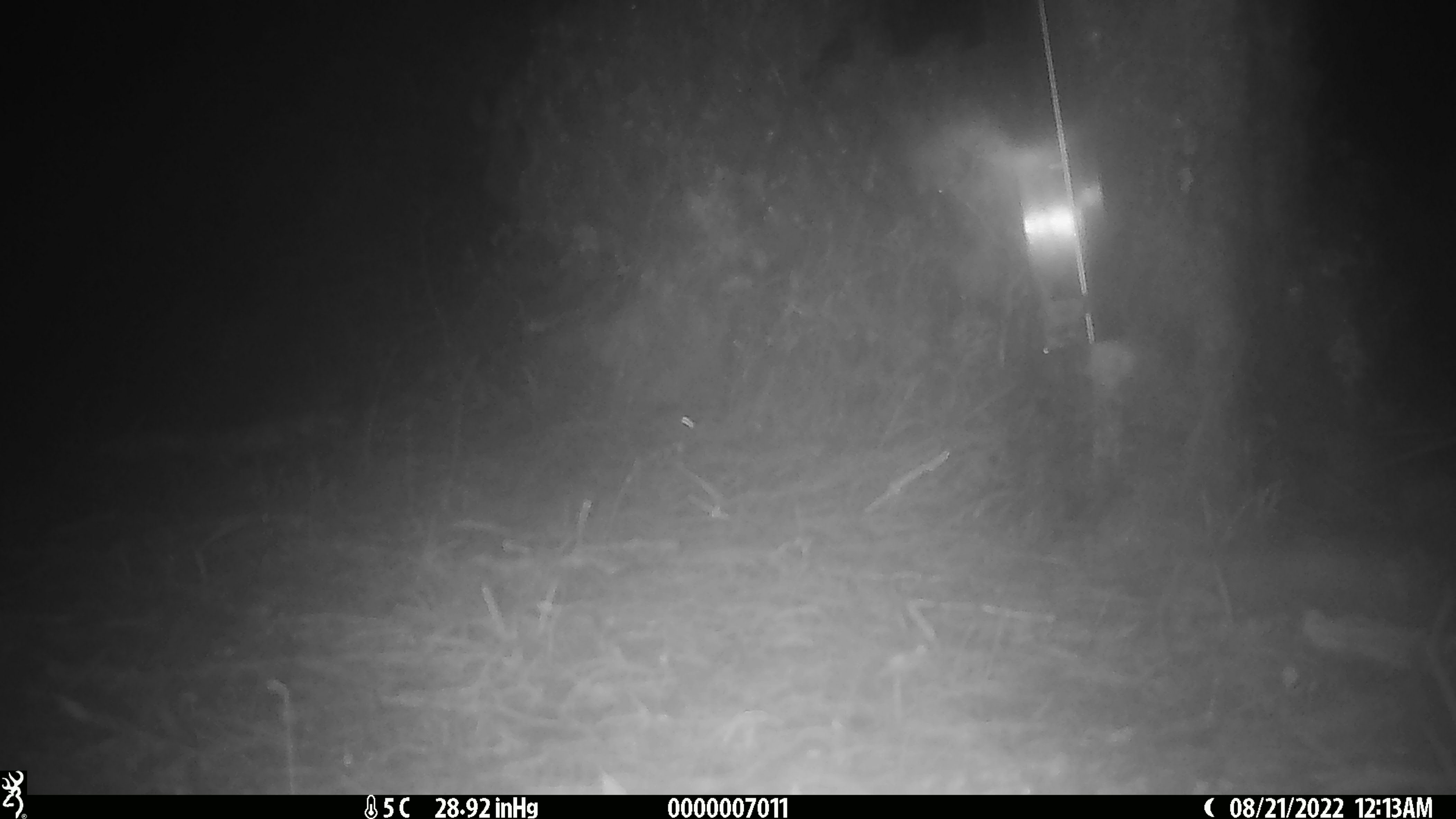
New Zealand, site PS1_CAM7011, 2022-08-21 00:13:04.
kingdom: Animalia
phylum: Chordata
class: Mammalia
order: Rodentia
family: Muridae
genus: Mus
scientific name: Mus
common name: mouse